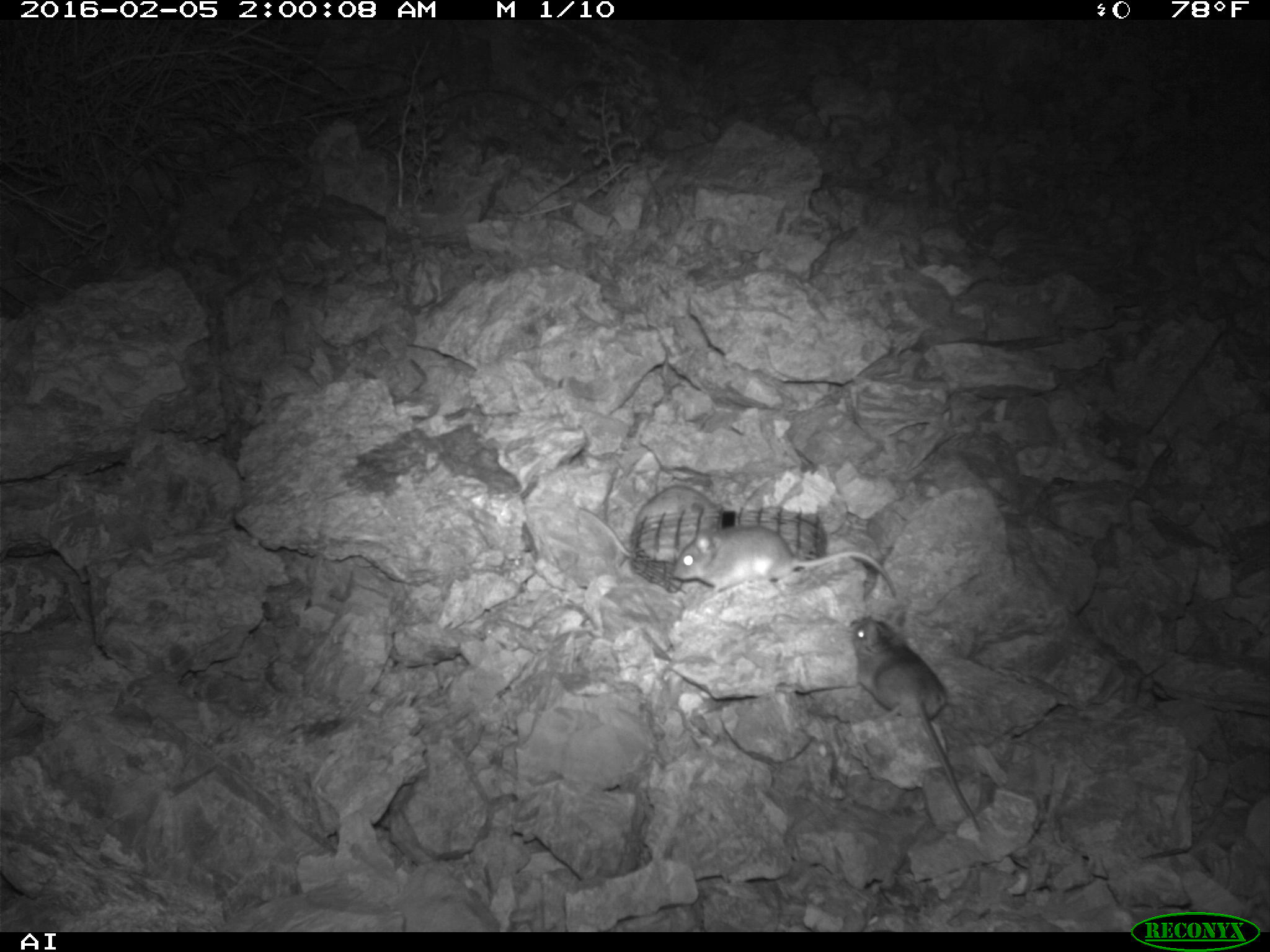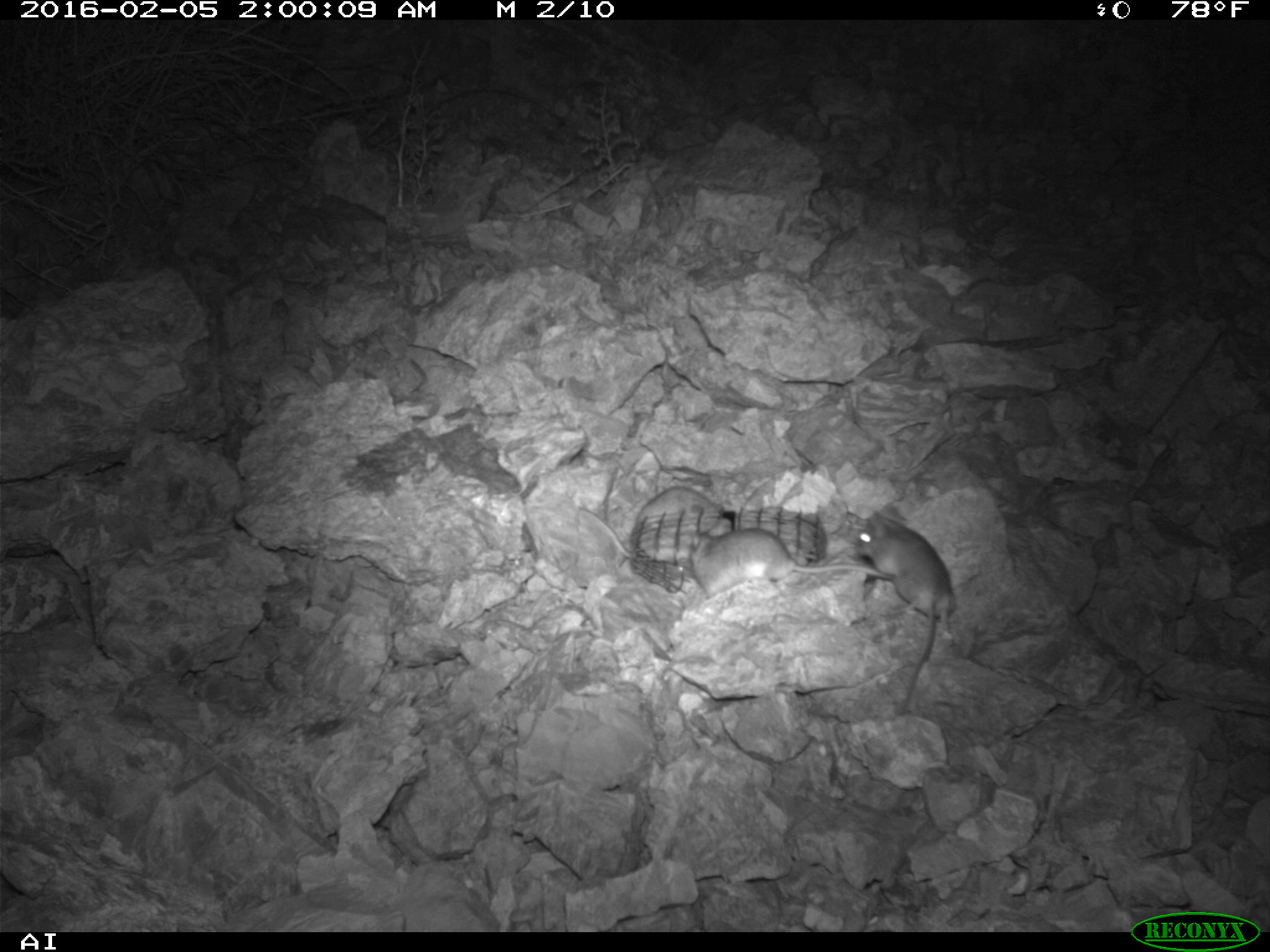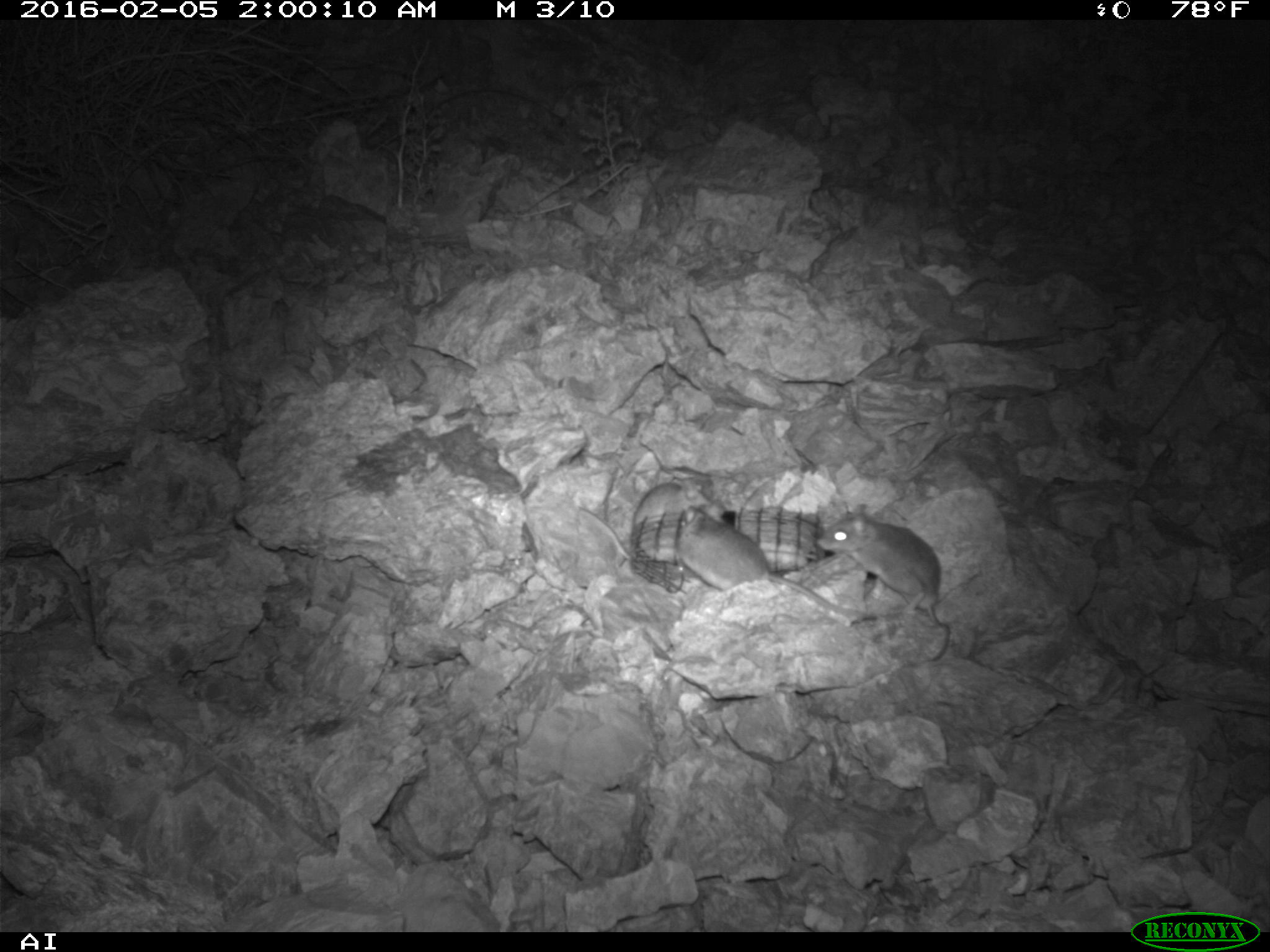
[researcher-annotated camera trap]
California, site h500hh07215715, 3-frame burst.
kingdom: Animalia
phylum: Chordata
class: Mammalia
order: Rodentia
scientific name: Rodentia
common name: rodent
Rodent (Rodentia).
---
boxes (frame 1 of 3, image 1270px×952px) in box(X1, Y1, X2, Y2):
rodent: box(846, 614, 982, 835); box(670, 524, 898, 597); box(577, 485, 720, 558)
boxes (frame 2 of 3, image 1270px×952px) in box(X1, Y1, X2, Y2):
rodent: box(844, 500, 956, 710); box(688, 526, 897, 598); box(575, 482, 719, 557)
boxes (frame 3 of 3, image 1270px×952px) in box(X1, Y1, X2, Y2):
rodent: box(675, 500, 858, 617); box(817, 503, 949, 660); box(578, 477, 711, 559)